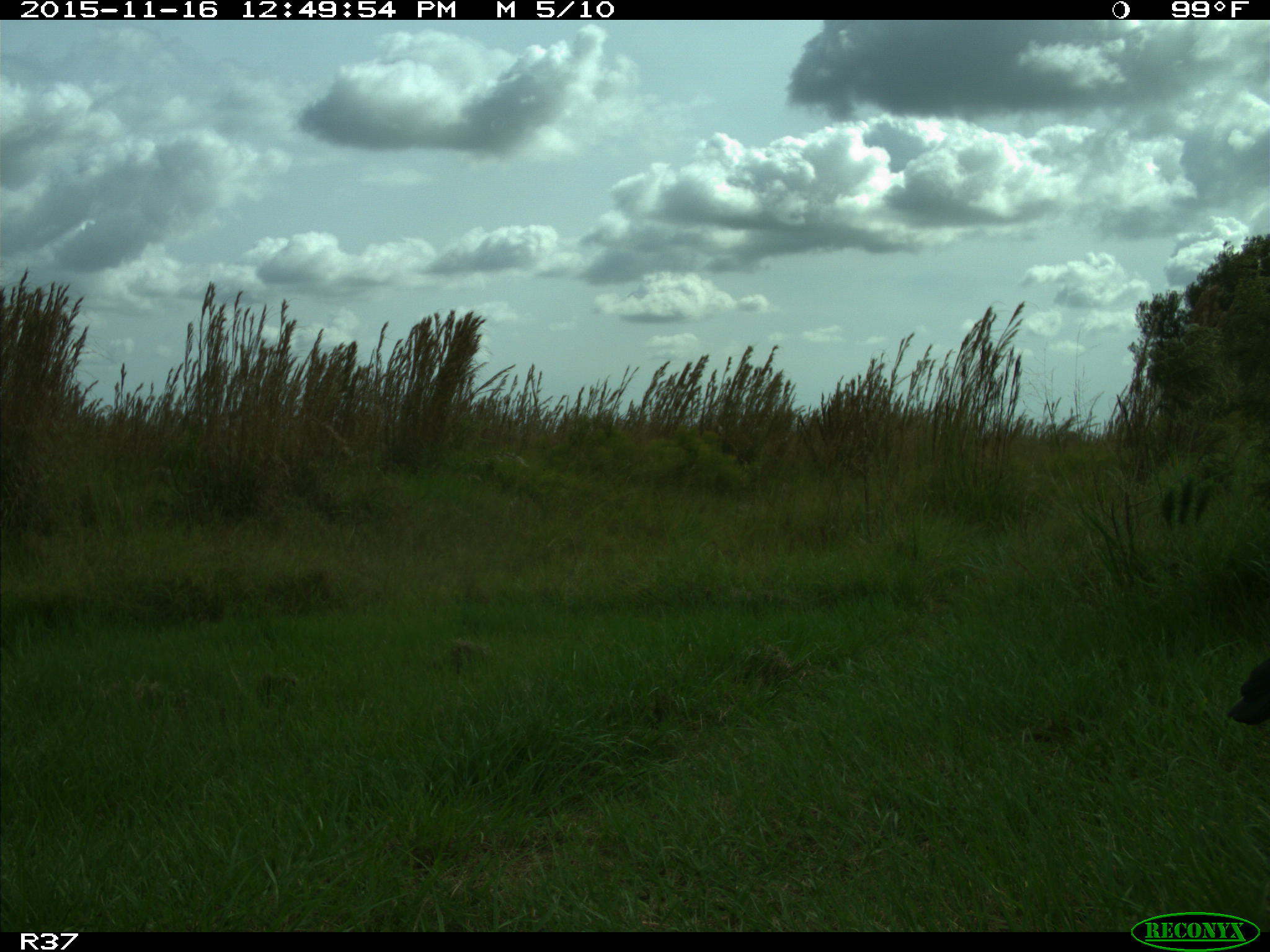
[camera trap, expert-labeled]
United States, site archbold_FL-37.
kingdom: Animalia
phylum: Chordata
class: Aves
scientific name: Aves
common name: birds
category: unidentified bird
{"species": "unidentified bird (birds) (Aves)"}